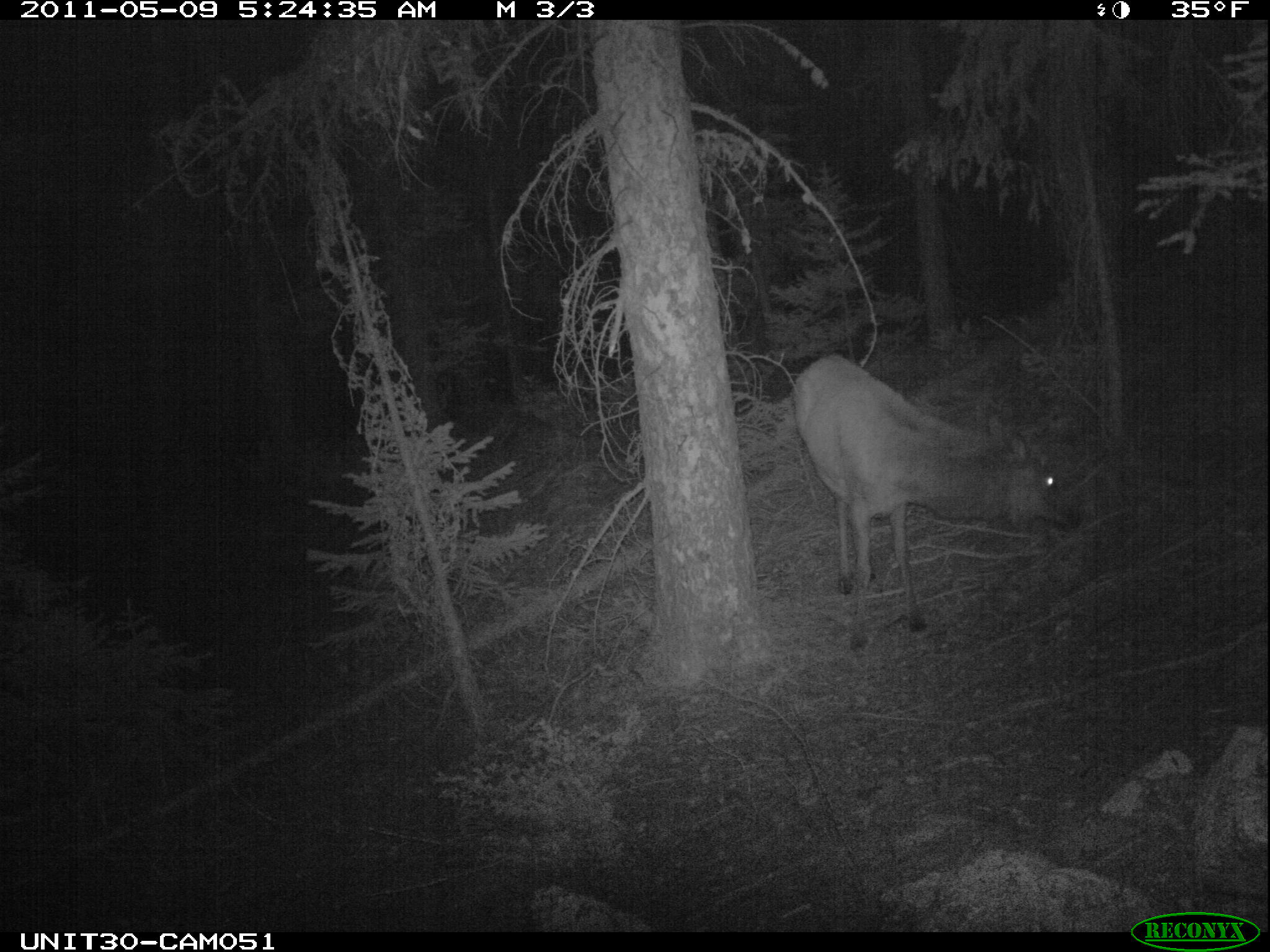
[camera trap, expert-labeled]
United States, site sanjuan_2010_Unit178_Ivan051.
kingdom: Animalia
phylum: Chordata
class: Mammalia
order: Artiodactyla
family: Cervidae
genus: Cervus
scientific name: Cervus elaphus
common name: red deer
Cervus elaphus (red deer).